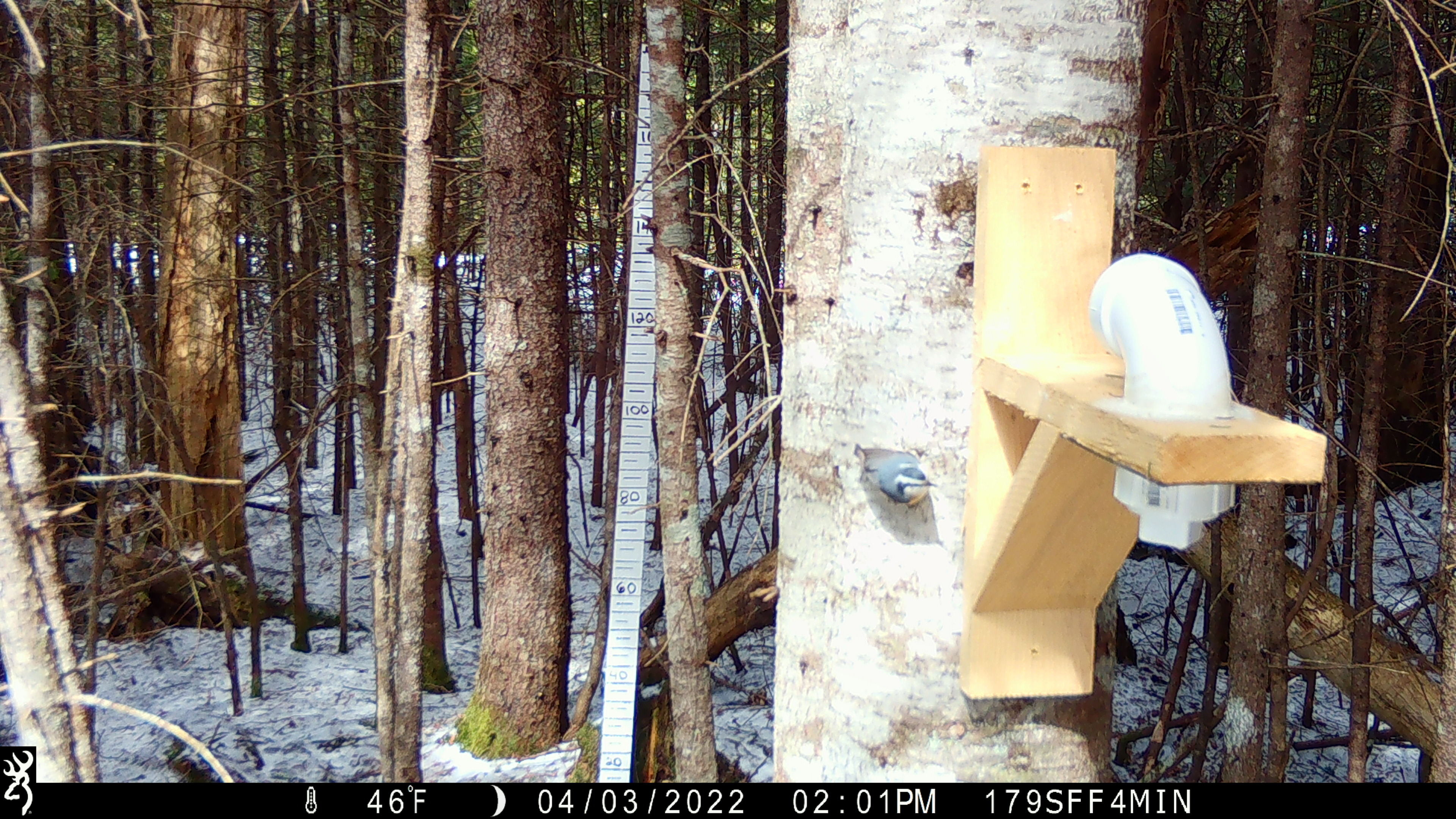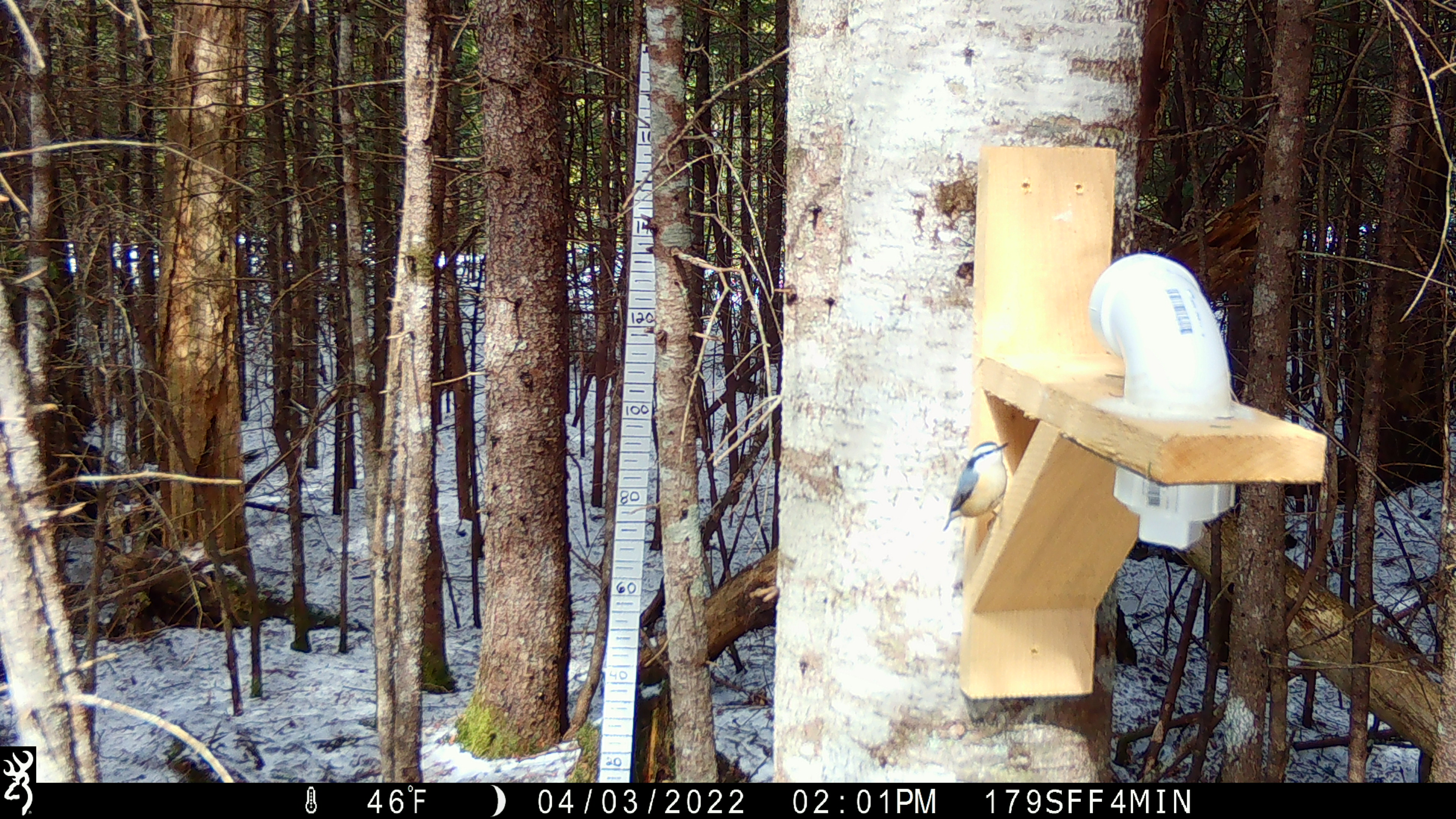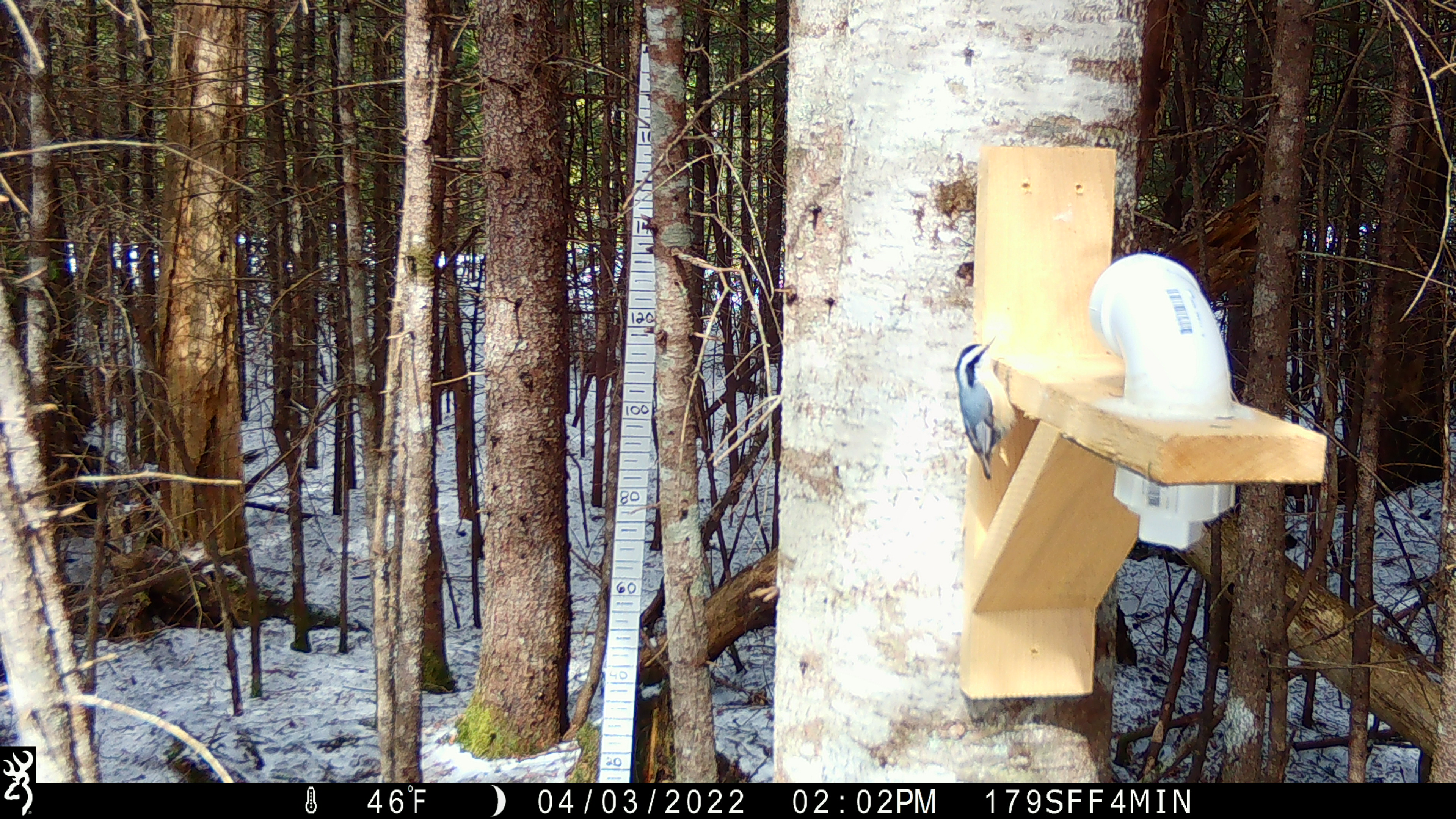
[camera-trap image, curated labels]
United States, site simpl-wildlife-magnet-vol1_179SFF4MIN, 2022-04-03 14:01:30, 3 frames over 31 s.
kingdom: Animalia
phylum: Chordata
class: Aves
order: Passeriformes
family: Sittidae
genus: Sitta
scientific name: Sitta canadensis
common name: red-breasted nuthatch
Red-breasted nuthatch (Sitta canadensis).